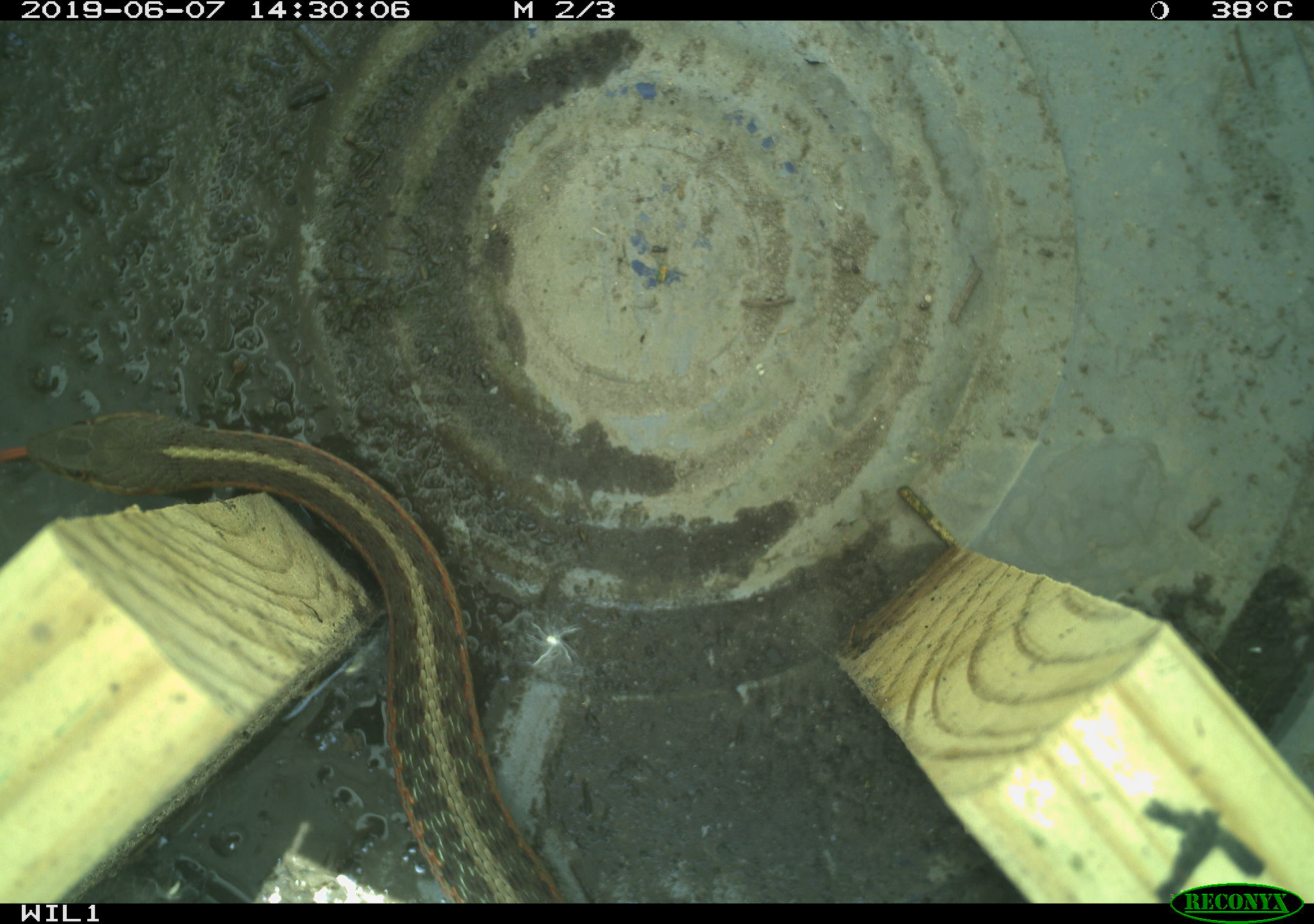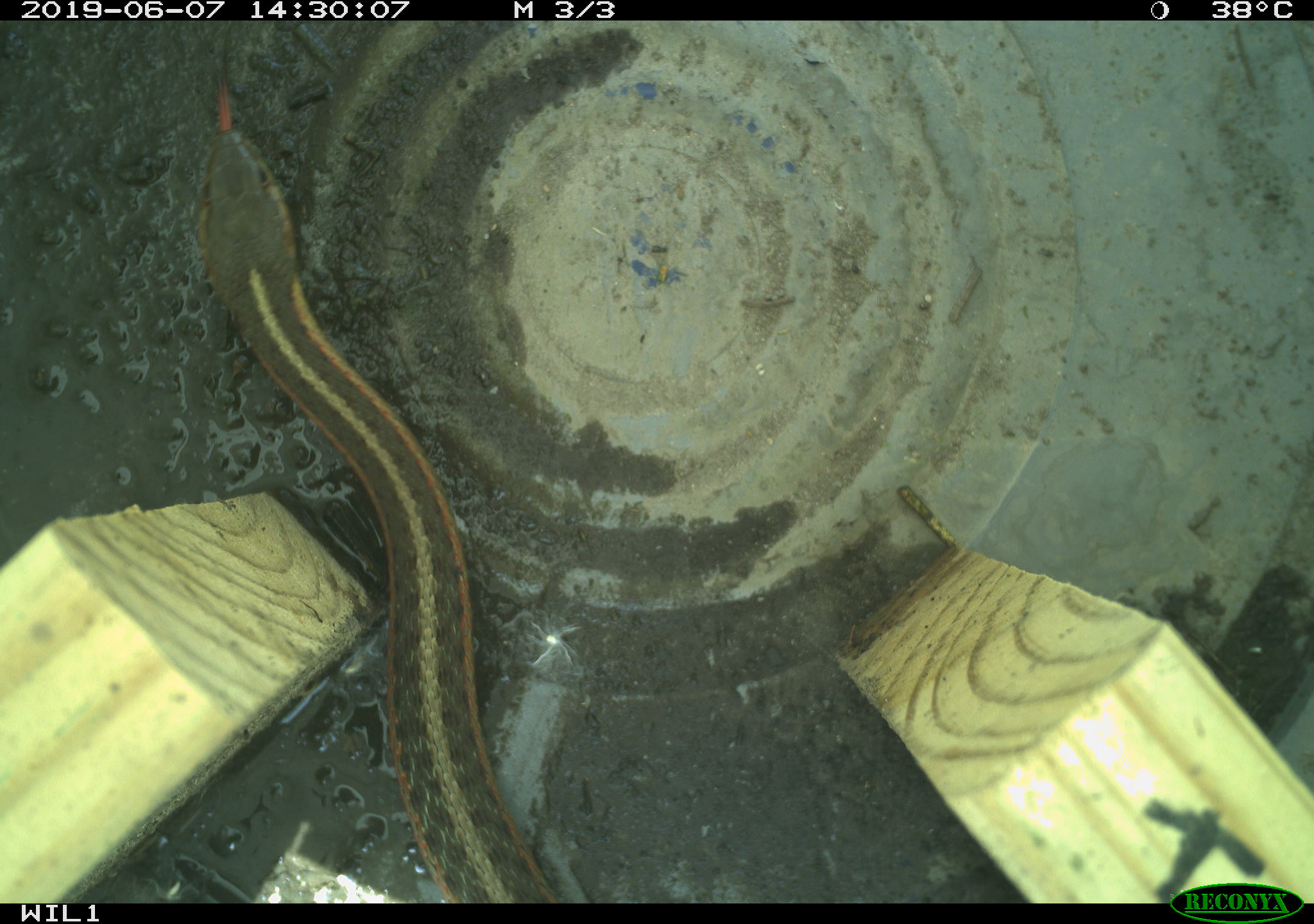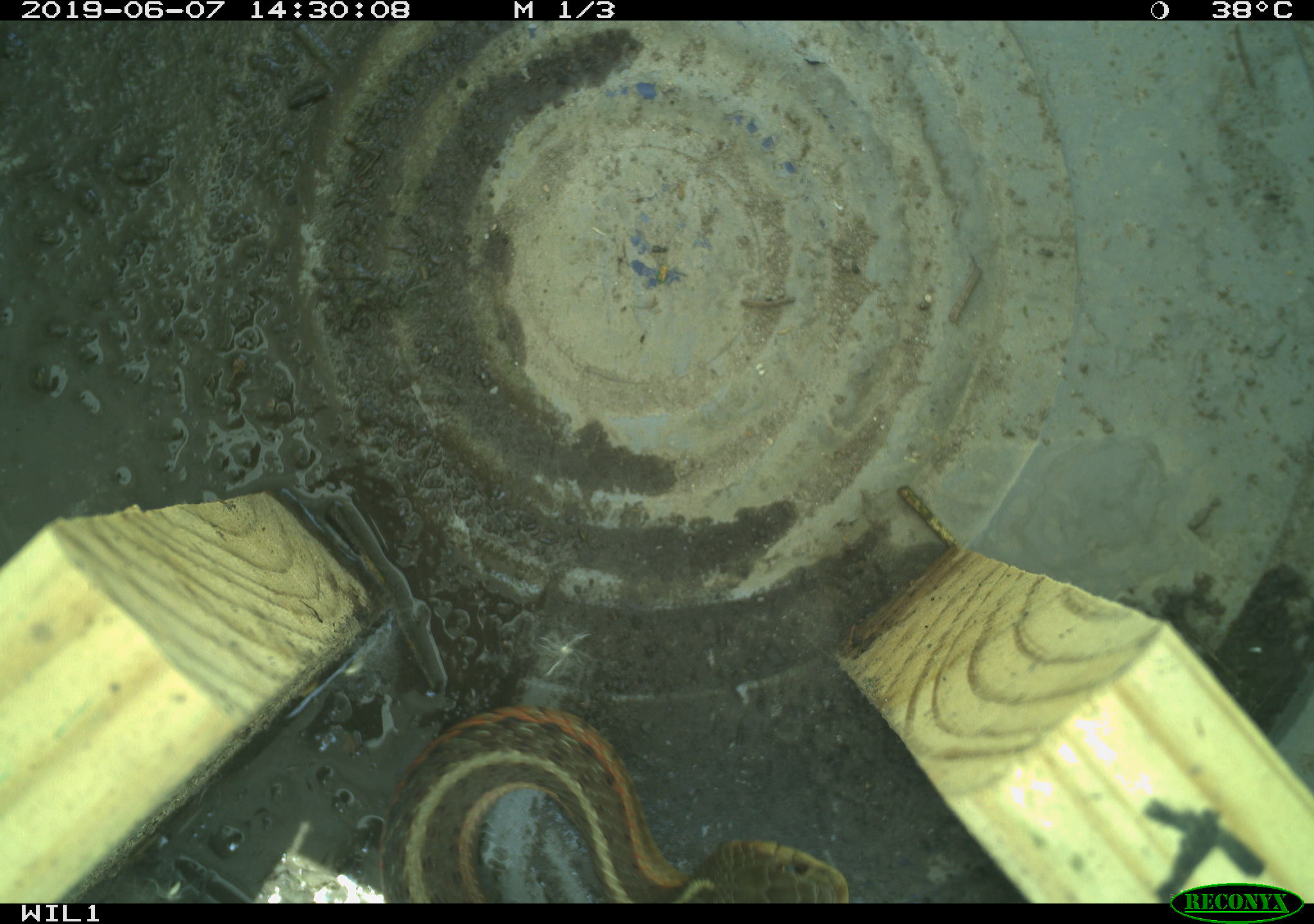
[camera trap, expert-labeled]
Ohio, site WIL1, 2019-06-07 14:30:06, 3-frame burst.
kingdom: Animalia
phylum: Chordata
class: Reptilia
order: Squamata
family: Colubridae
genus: Thamnophis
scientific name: Thamnophis sirtalis sirtalis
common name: eastern gartersnake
Eastern gartersnake (Thamnophis sirtalis sirtalis).